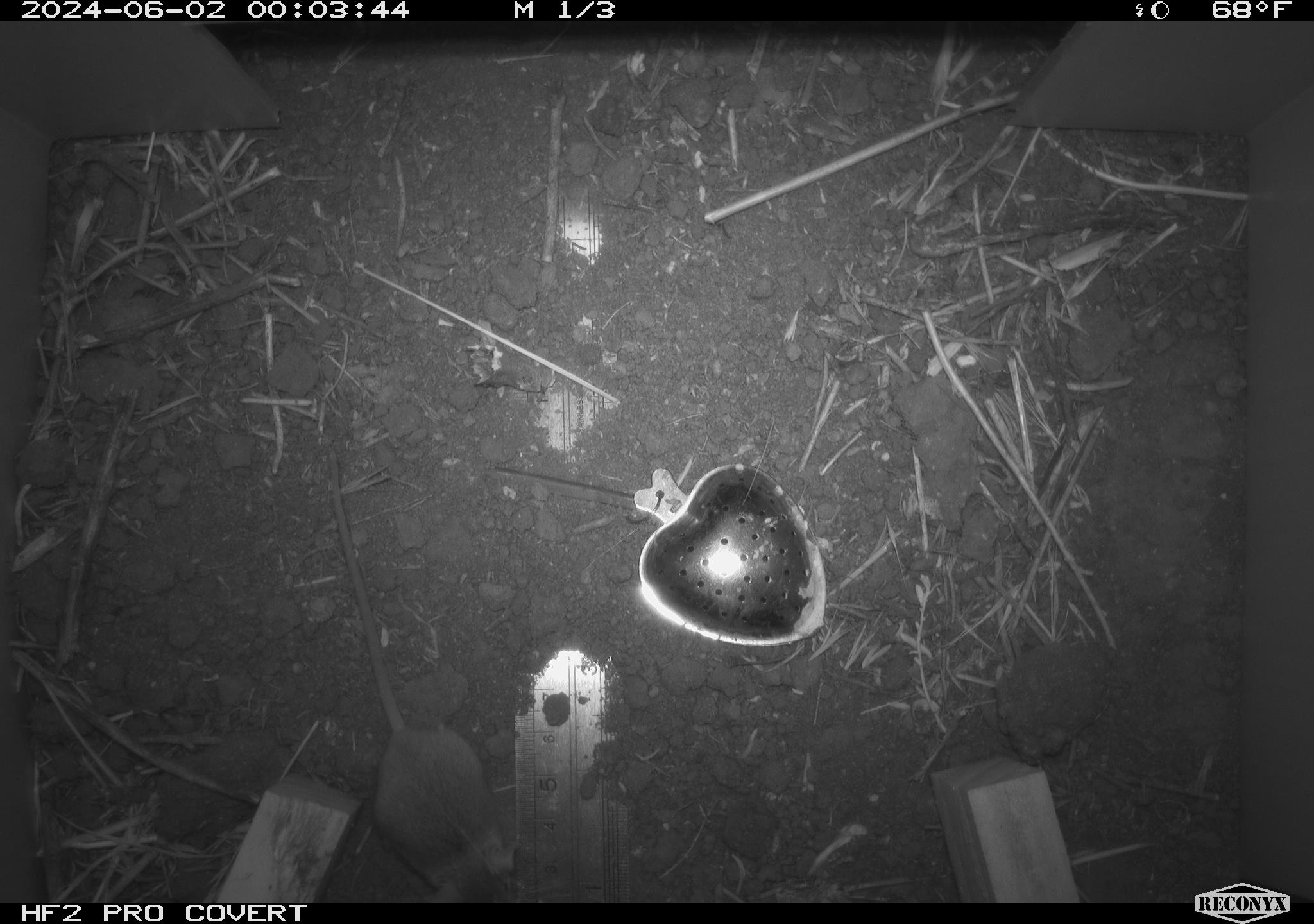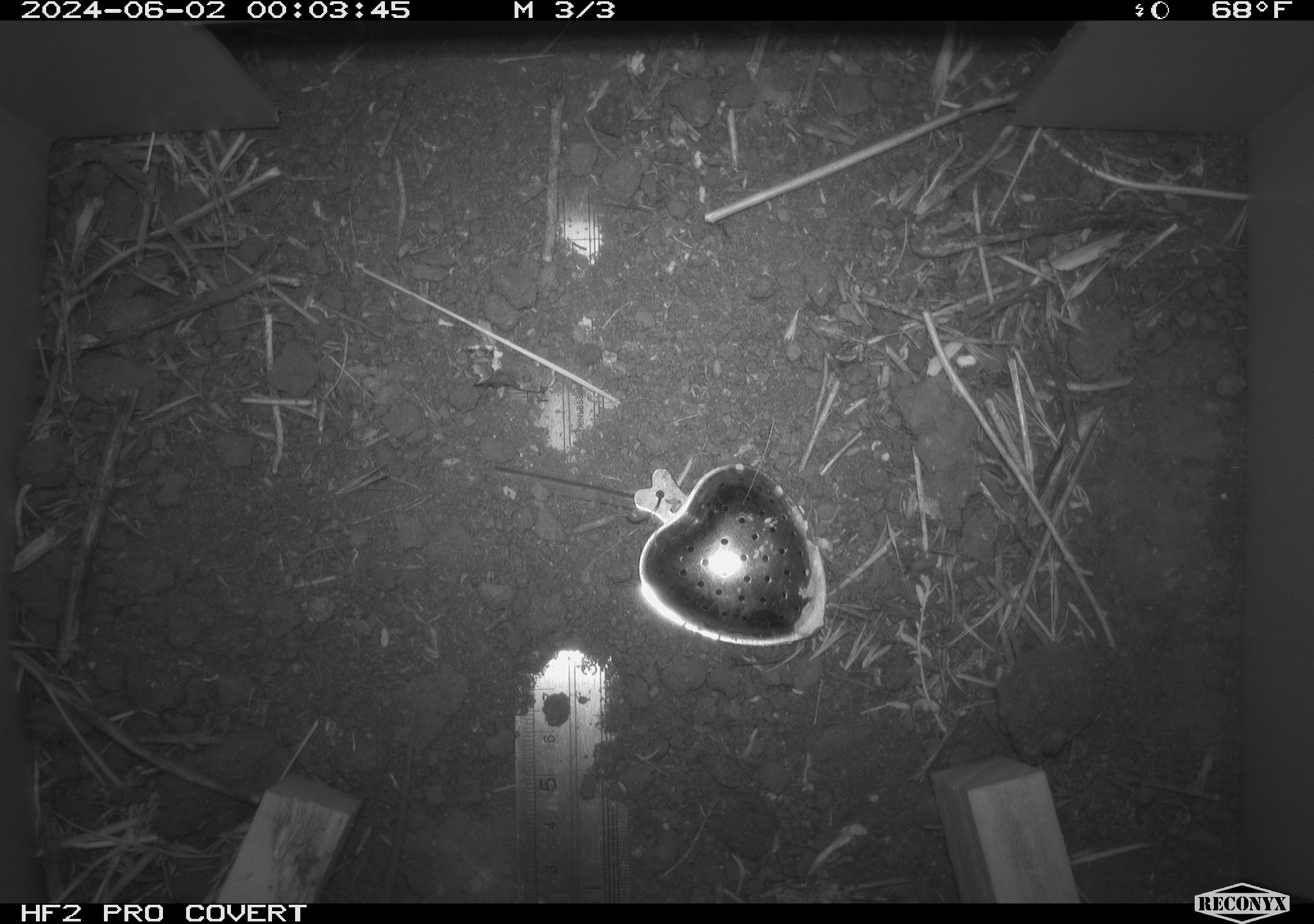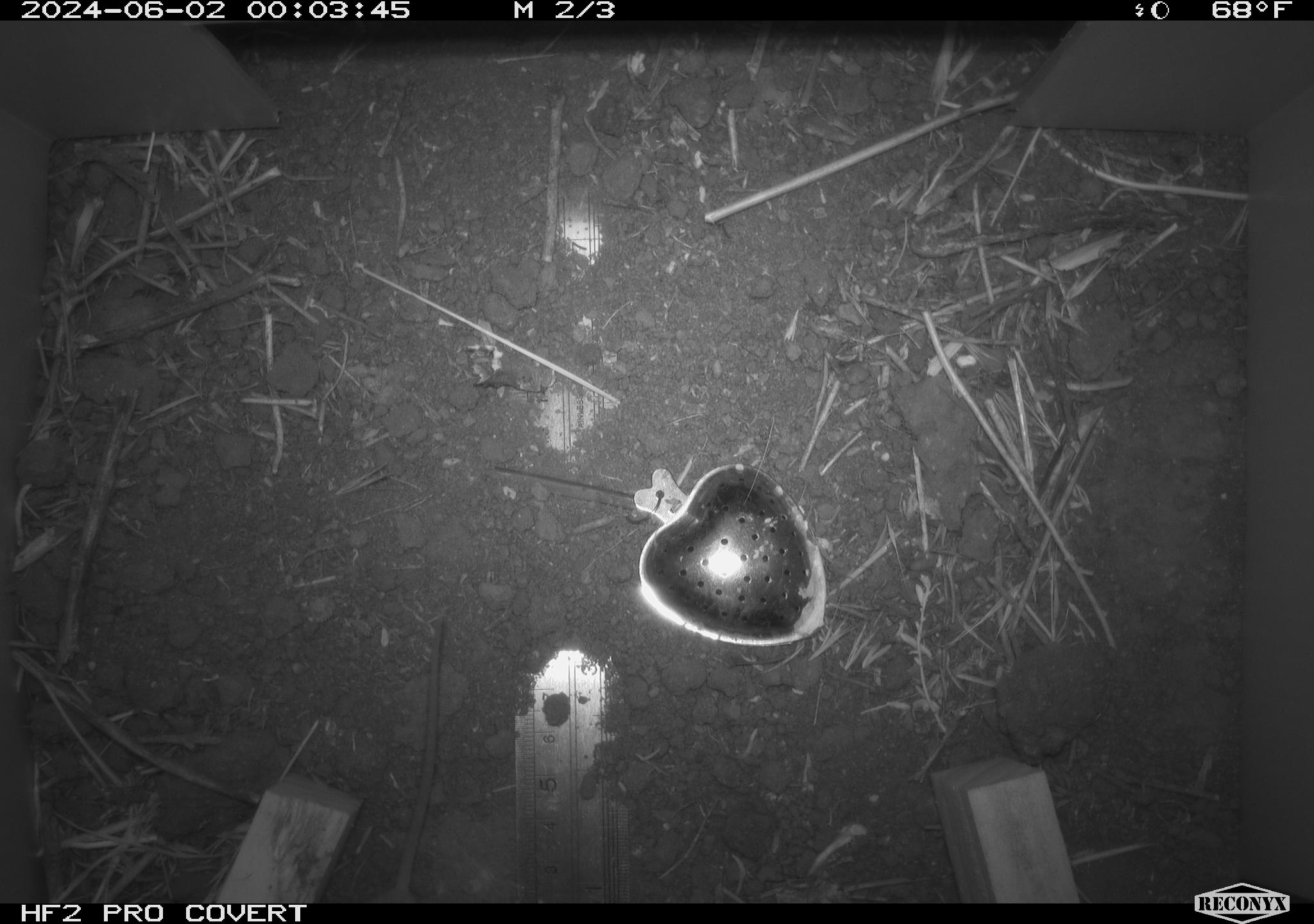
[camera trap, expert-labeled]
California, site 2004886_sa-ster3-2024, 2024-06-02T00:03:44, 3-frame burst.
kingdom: Animalia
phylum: Chordata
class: Mammalia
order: Rodentia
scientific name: Rodentia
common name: mouse species